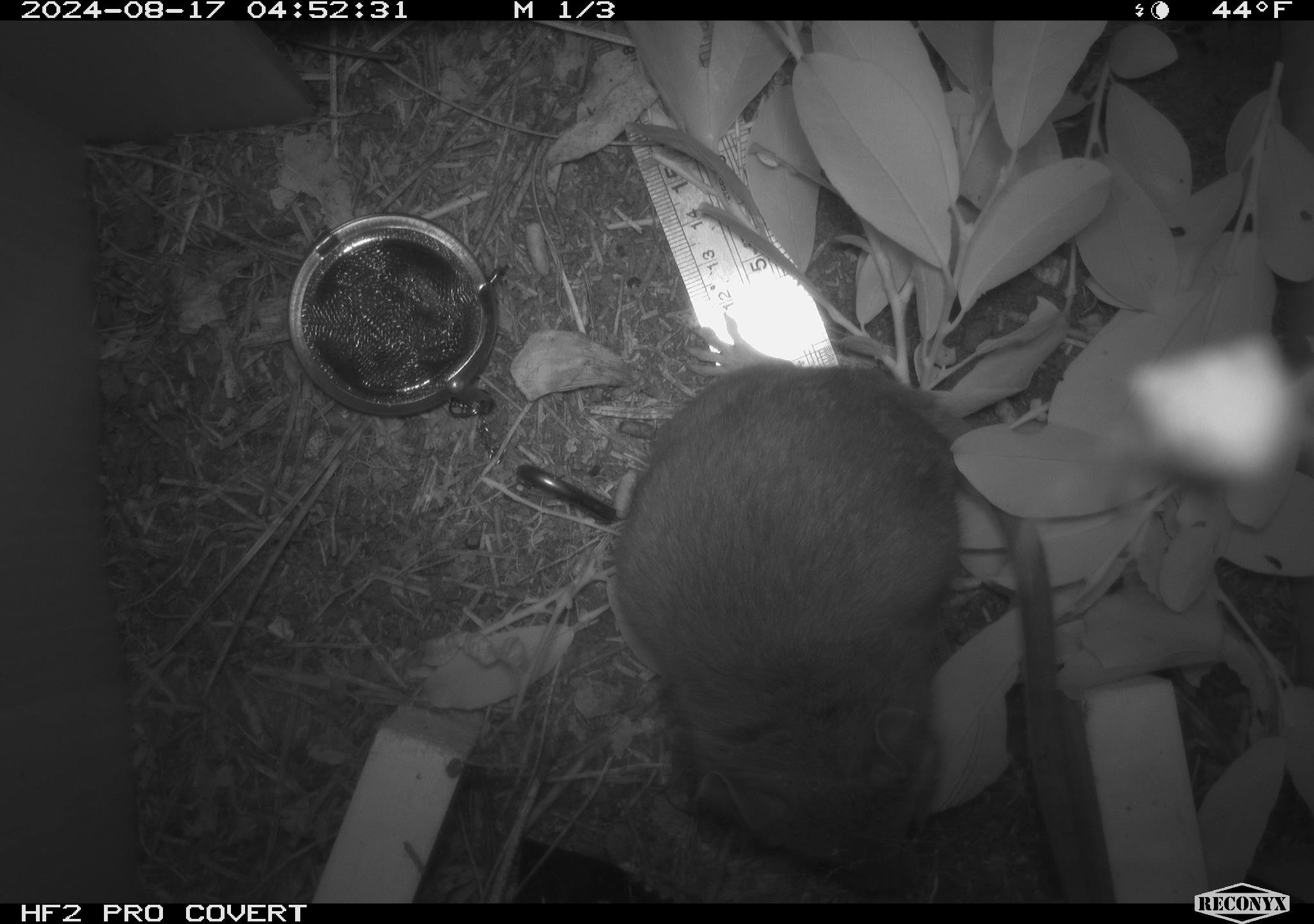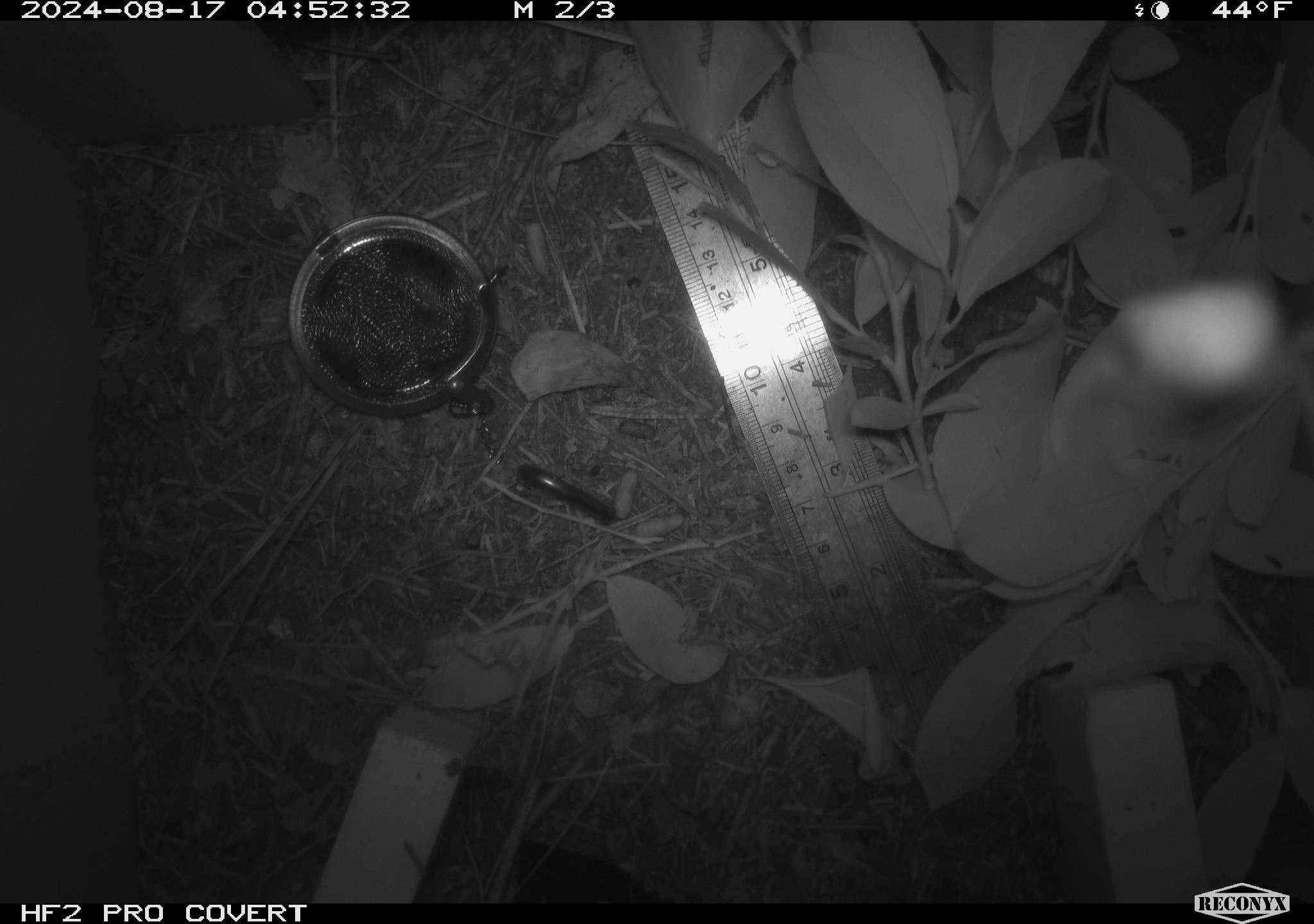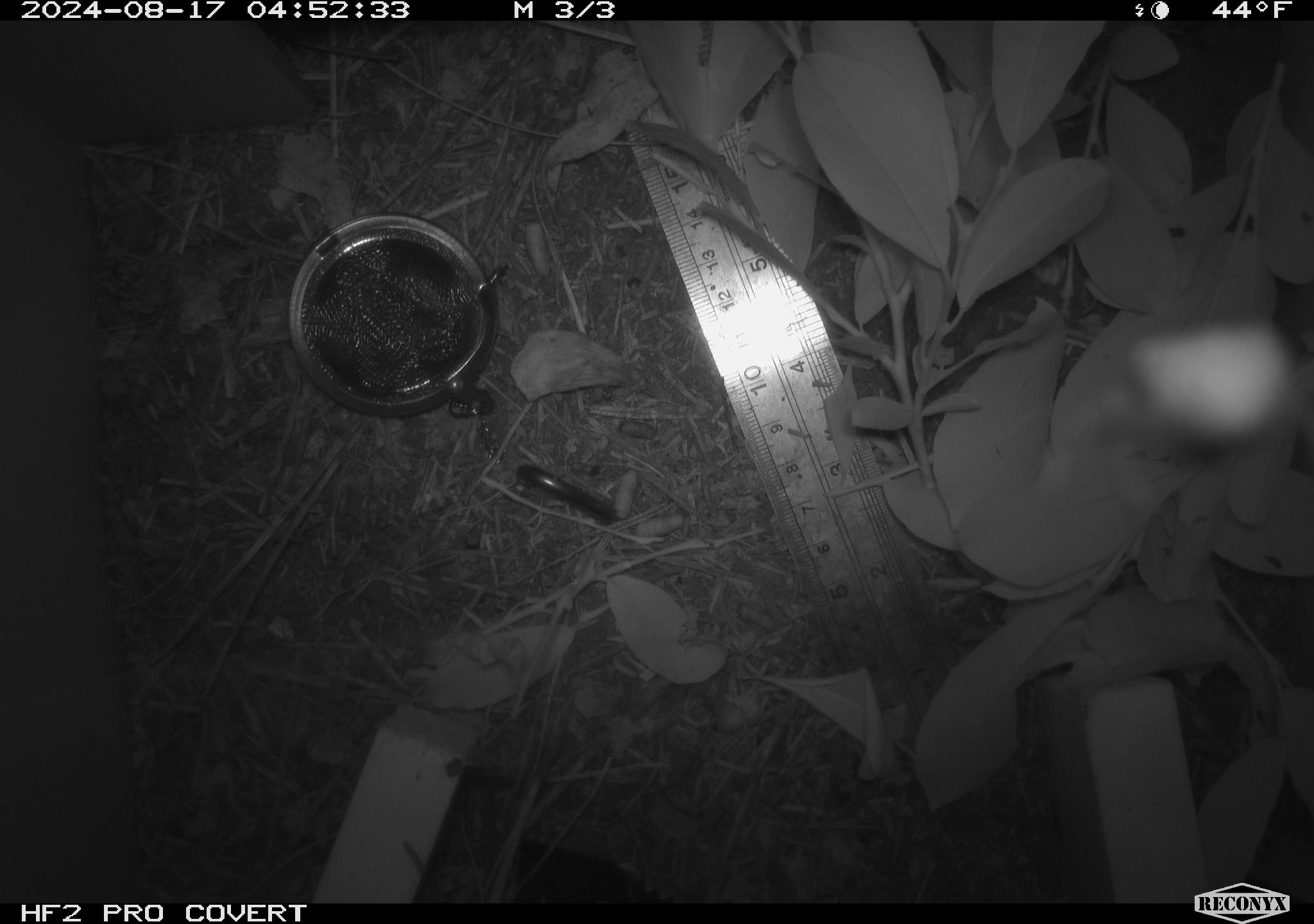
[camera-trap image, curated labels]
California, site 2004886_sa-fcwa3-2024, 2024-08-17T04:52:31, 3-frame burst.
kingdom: Animalia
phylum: Chordata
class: Mammalia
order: Rodentia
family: Cricetidae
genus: Neotoma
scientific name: Neotoma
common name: pack rat or woodrat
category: neotoma species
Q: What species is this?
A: Neotoma species (pack rat or woodrat) (Neotoma).